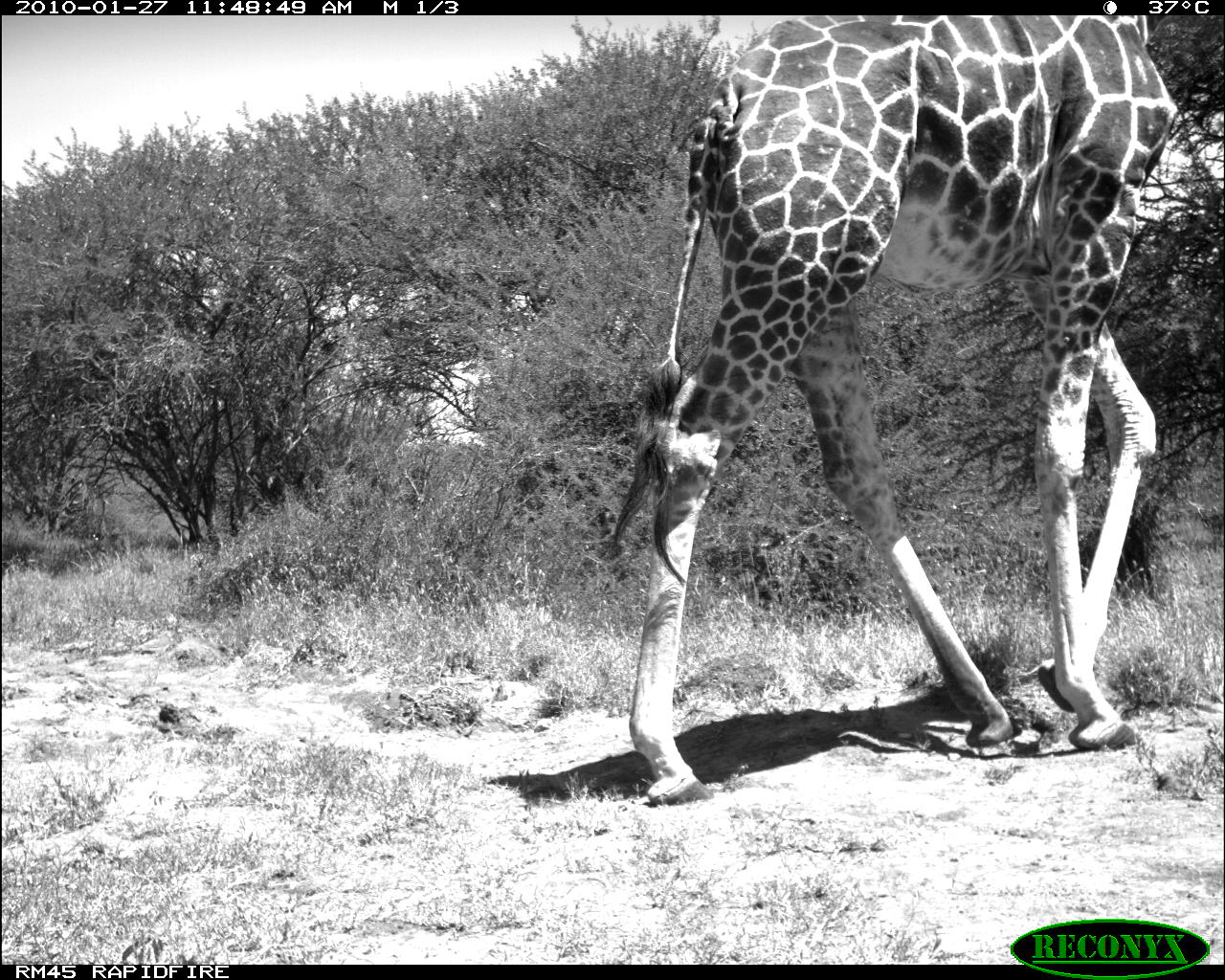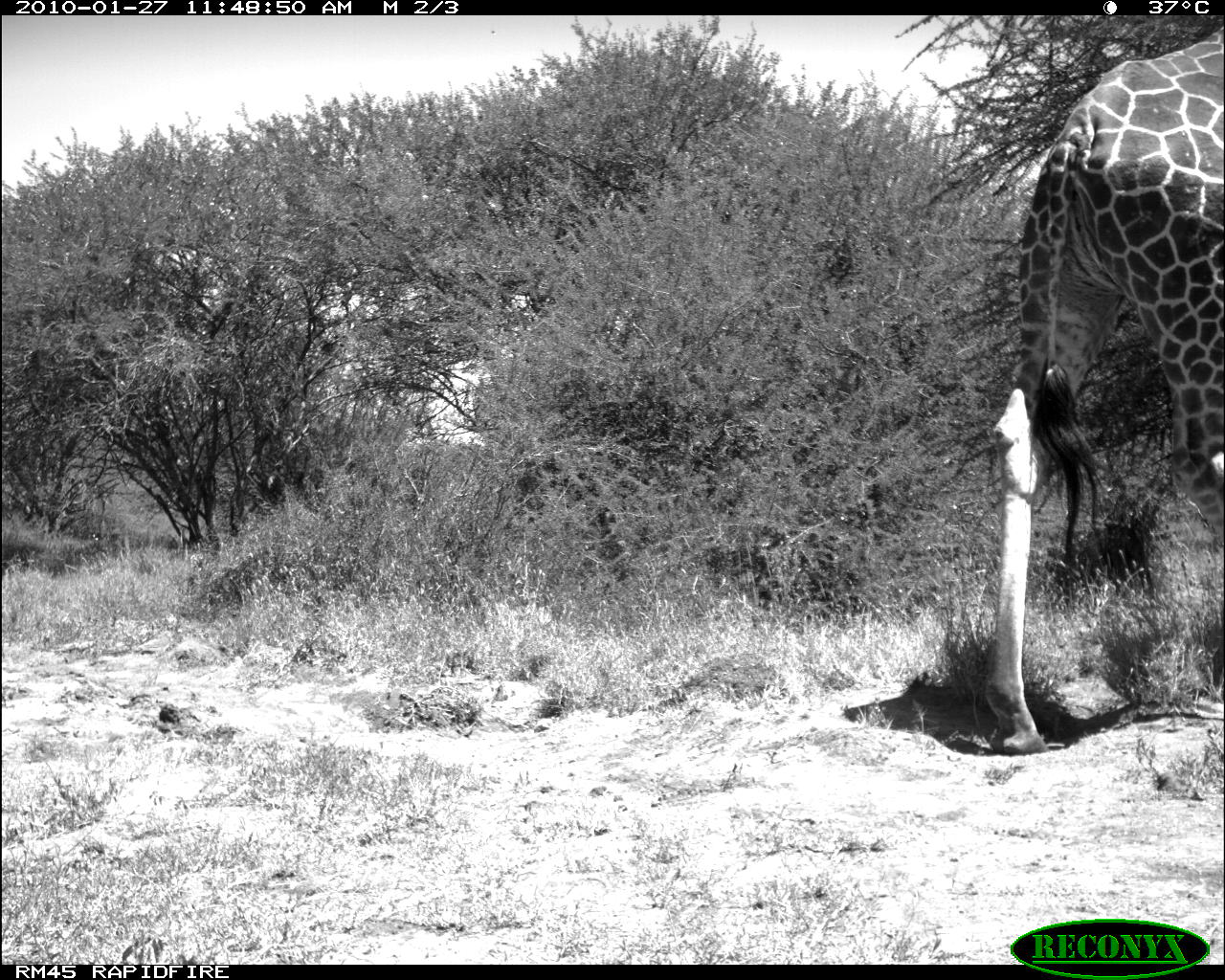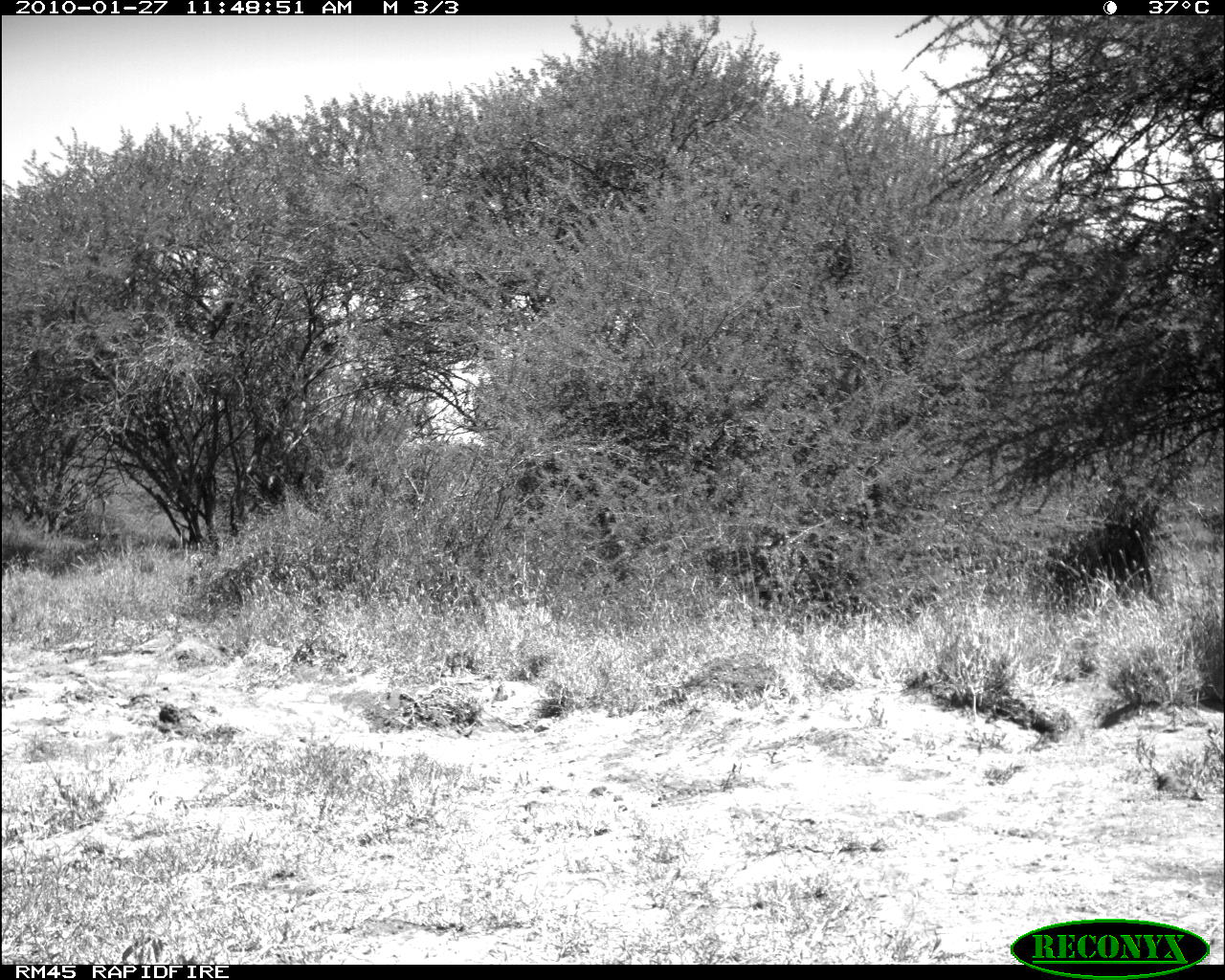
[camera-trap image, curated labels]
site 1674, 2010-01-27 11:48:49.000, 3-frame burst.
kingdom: Animalia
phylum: Chordata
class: Mammalia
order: Artiodactyla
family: Giraffidae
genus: Giraffa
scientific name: Giraffa camelopardalis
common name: giraffe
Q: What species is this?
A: Giraffa camelopardalis (giraffe).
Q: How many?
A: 1.